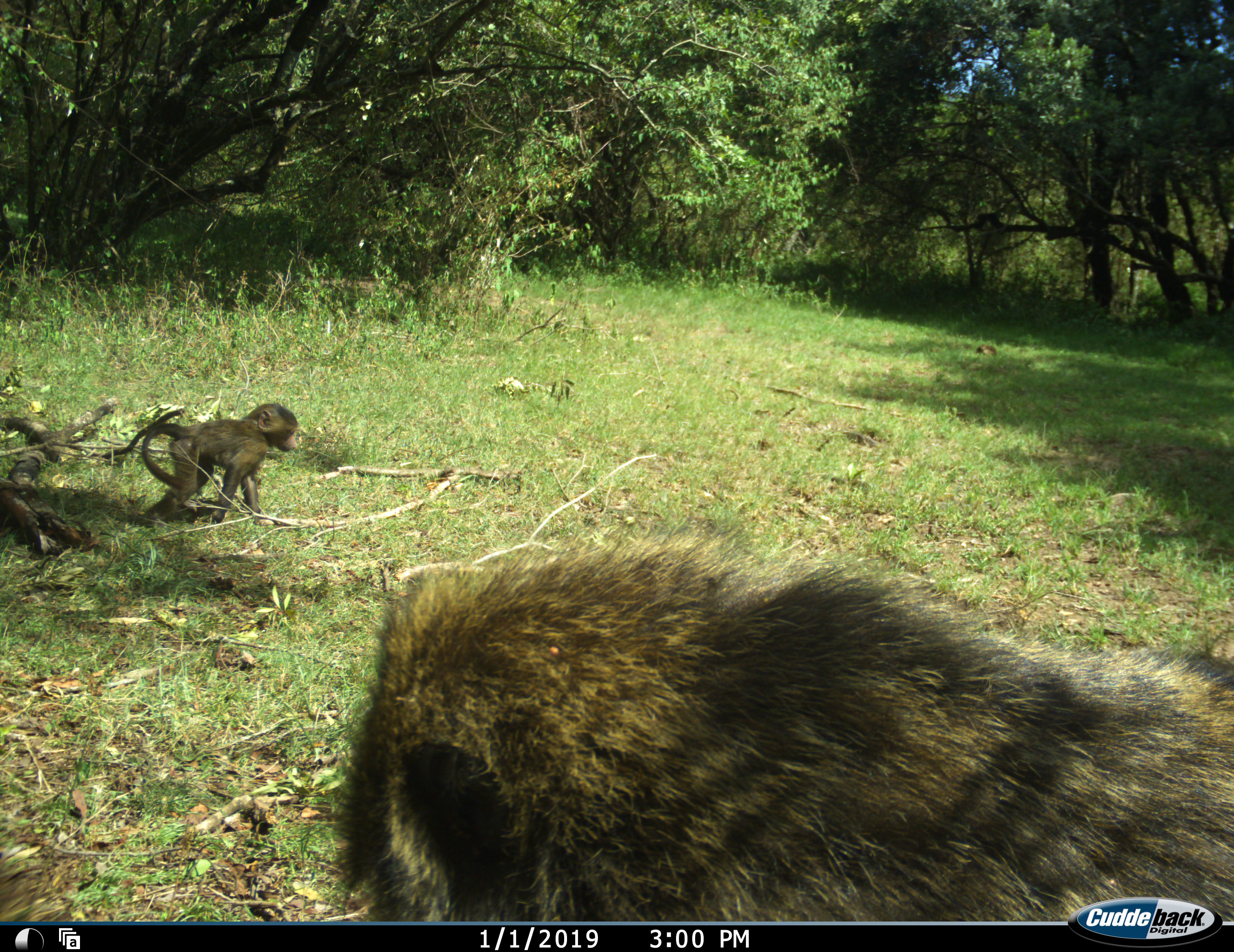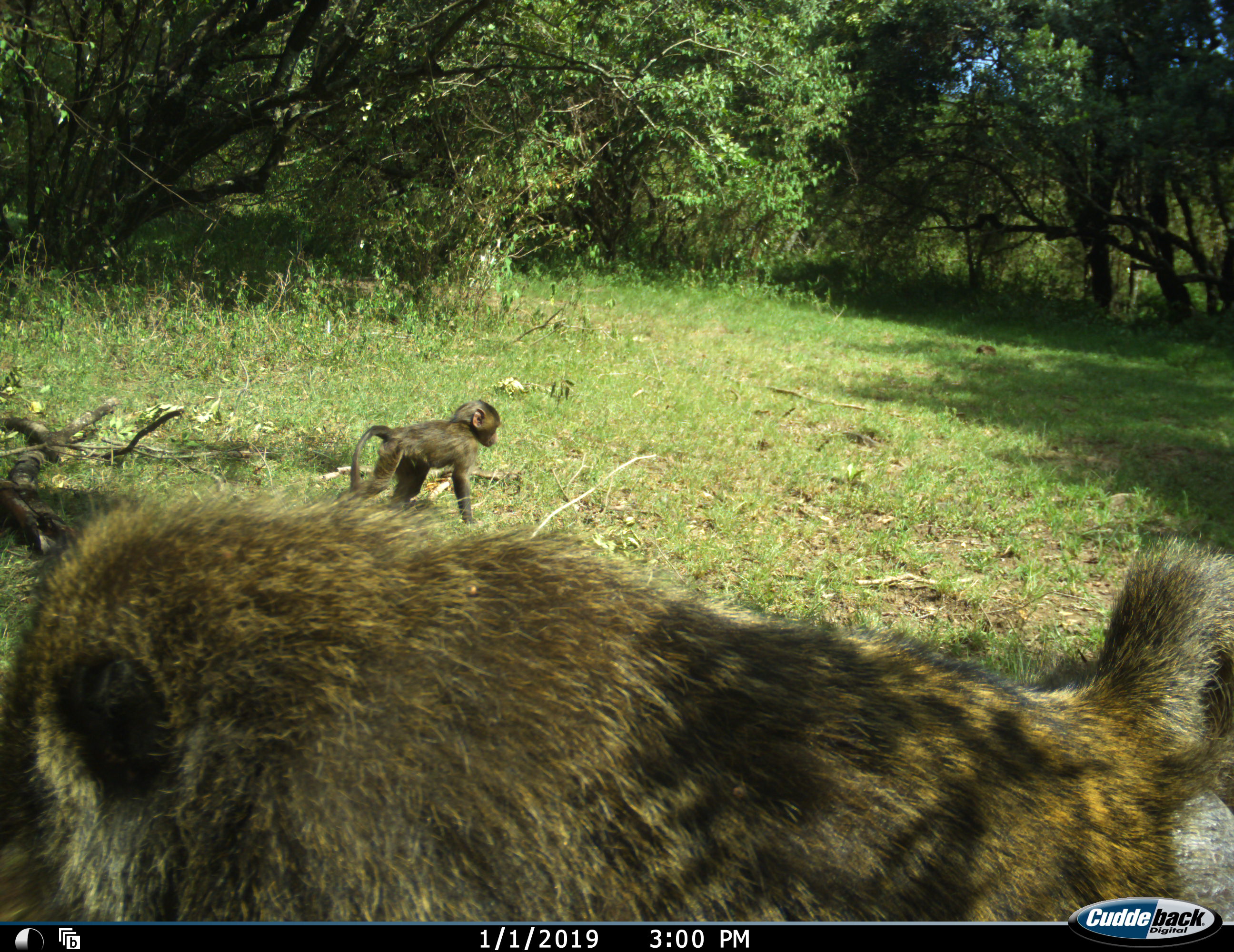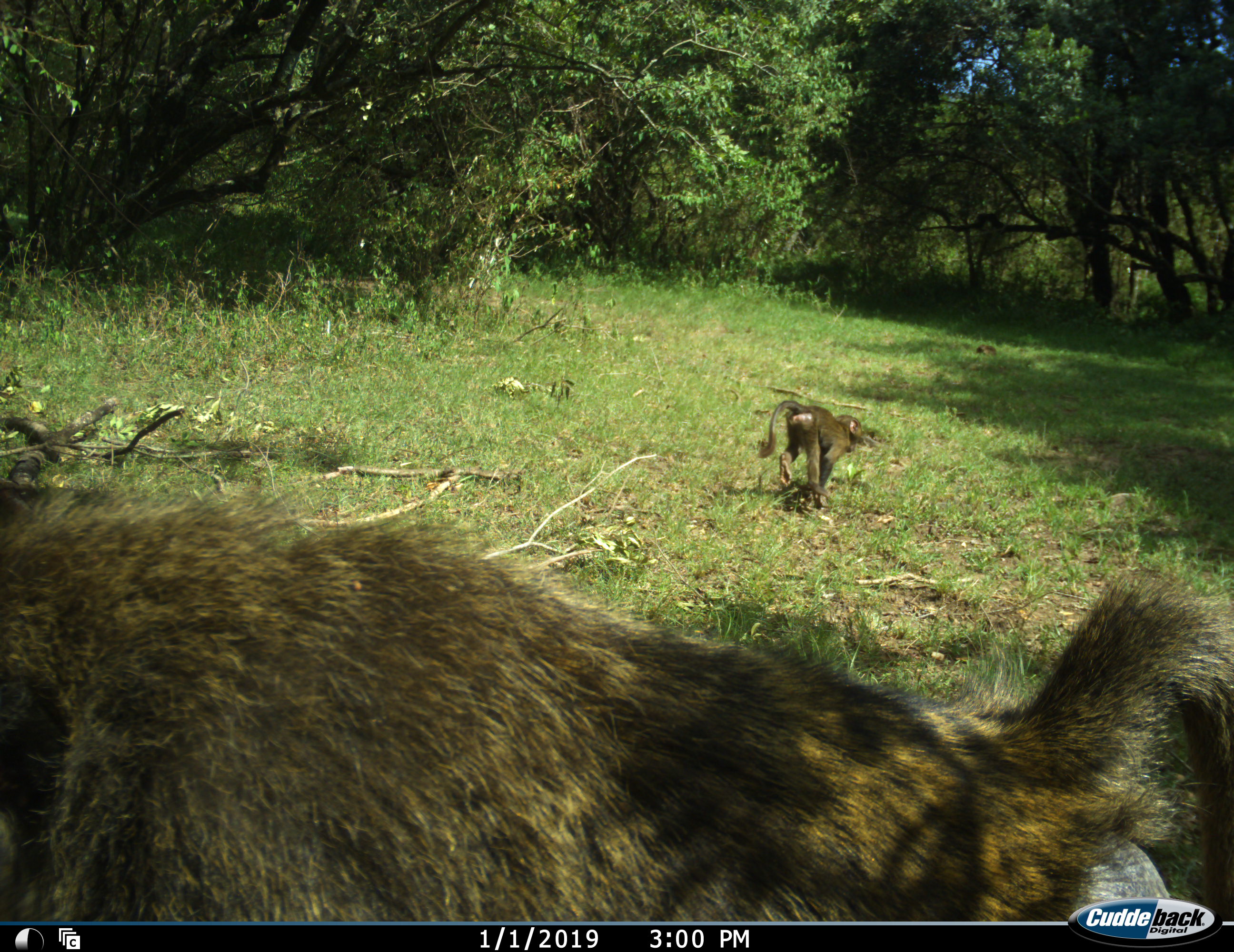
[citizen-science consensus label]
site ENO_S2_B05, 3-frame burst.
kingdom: Animalia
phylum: Chordata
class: Mammalia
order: Primates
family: Cercopithecidae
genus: Papio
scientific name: Papio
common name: baboon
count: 2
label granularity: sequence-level